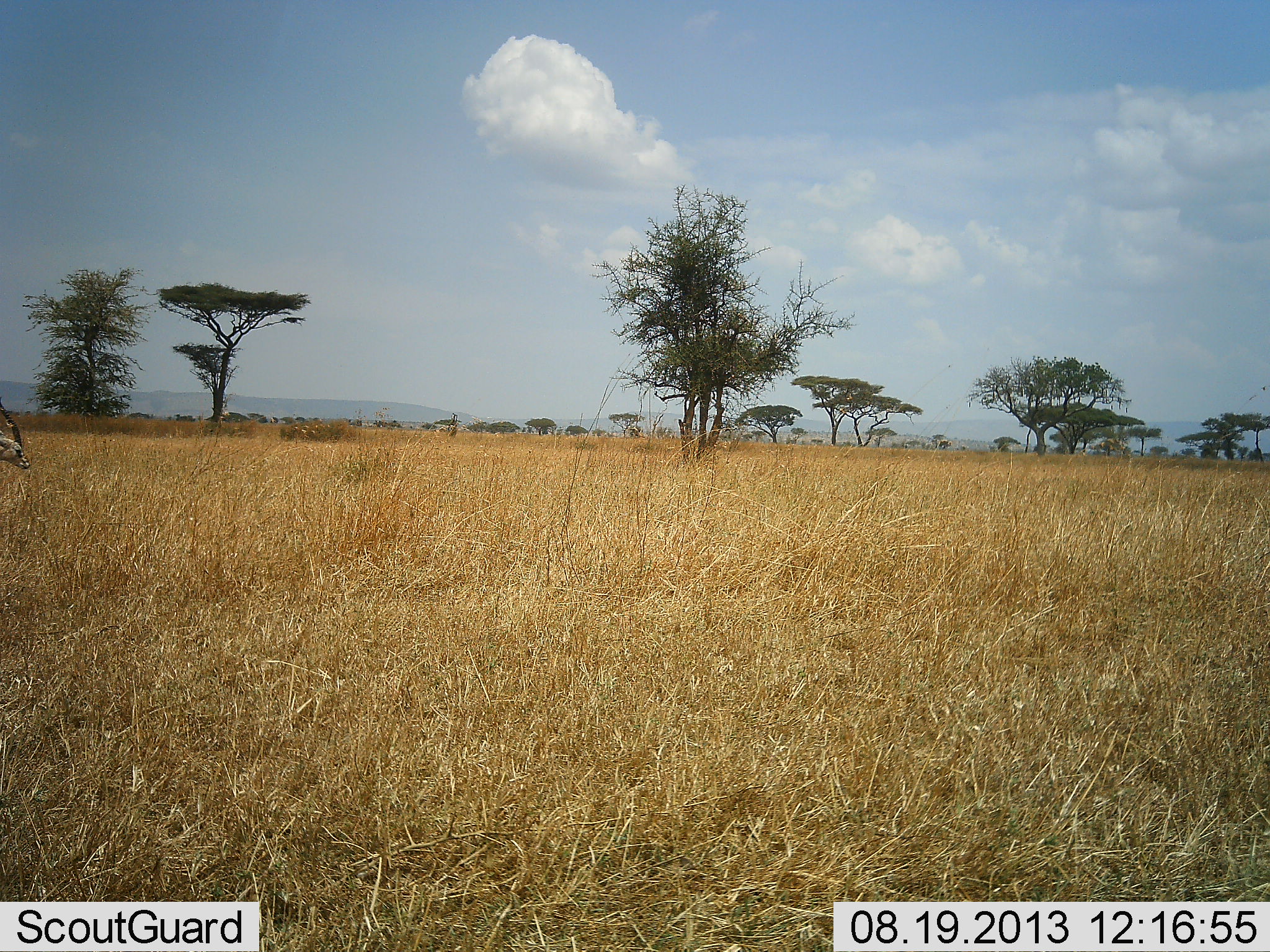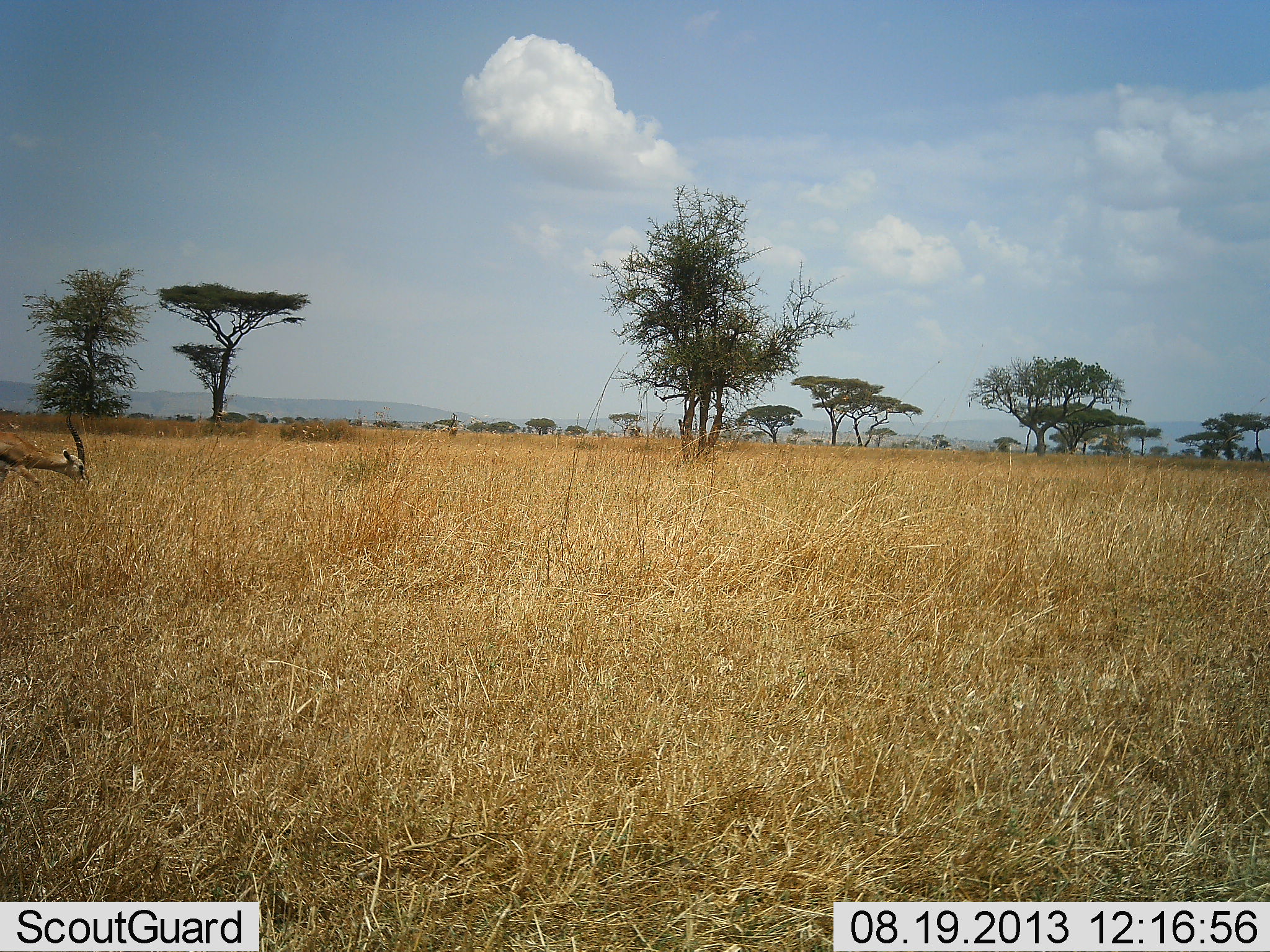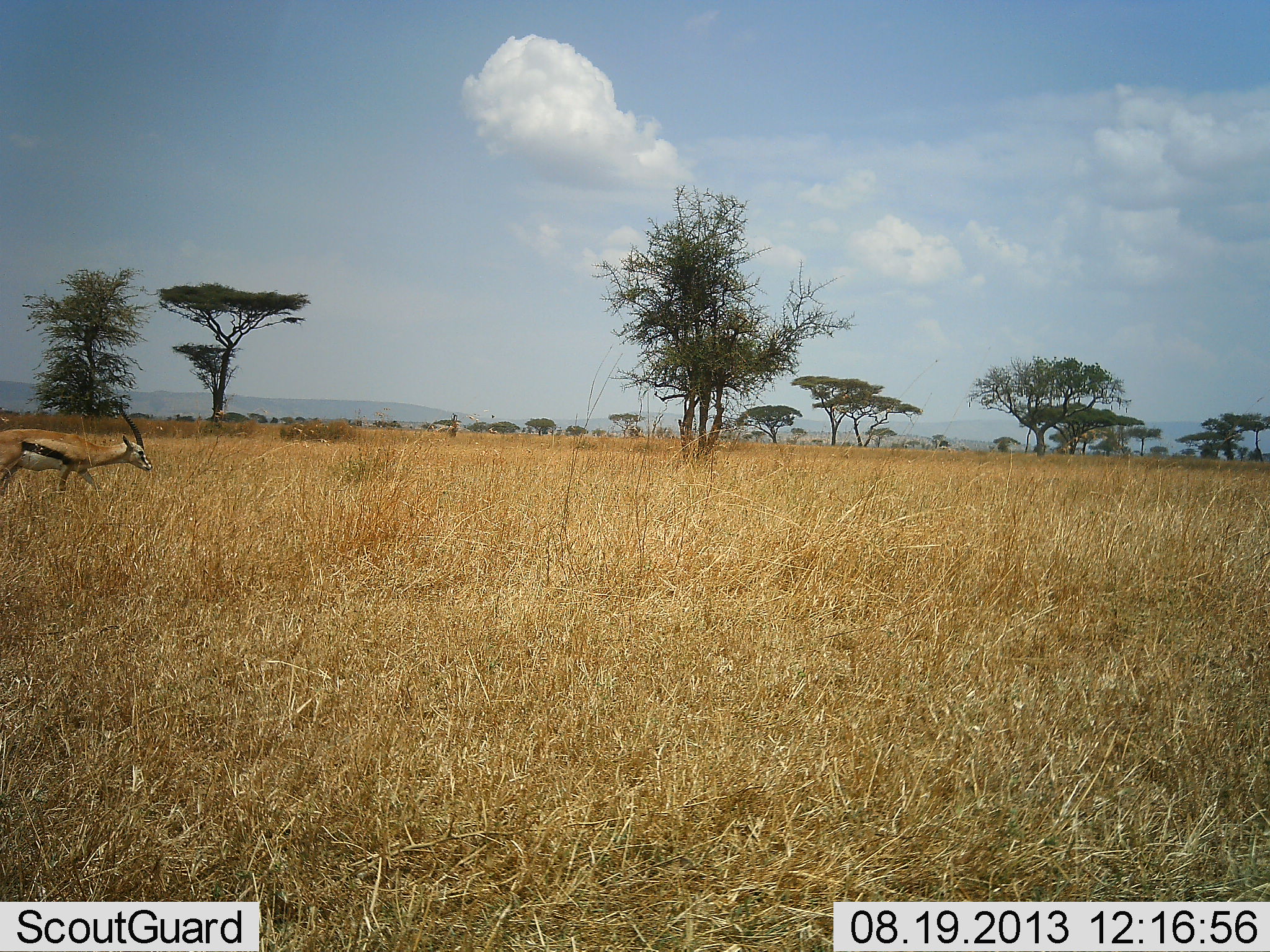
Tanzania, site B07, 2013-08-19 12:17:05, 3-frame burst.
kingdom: Animalia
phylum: Chordata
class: Mammalia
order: Artiodactyla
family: Bovidae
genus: Eudorcas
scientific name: Eudorcas thomsonii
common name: thomson's gazelle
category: gazellethomsons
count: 1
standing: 0%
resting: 0%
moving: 85%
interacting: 0%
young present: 0%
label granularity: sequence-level